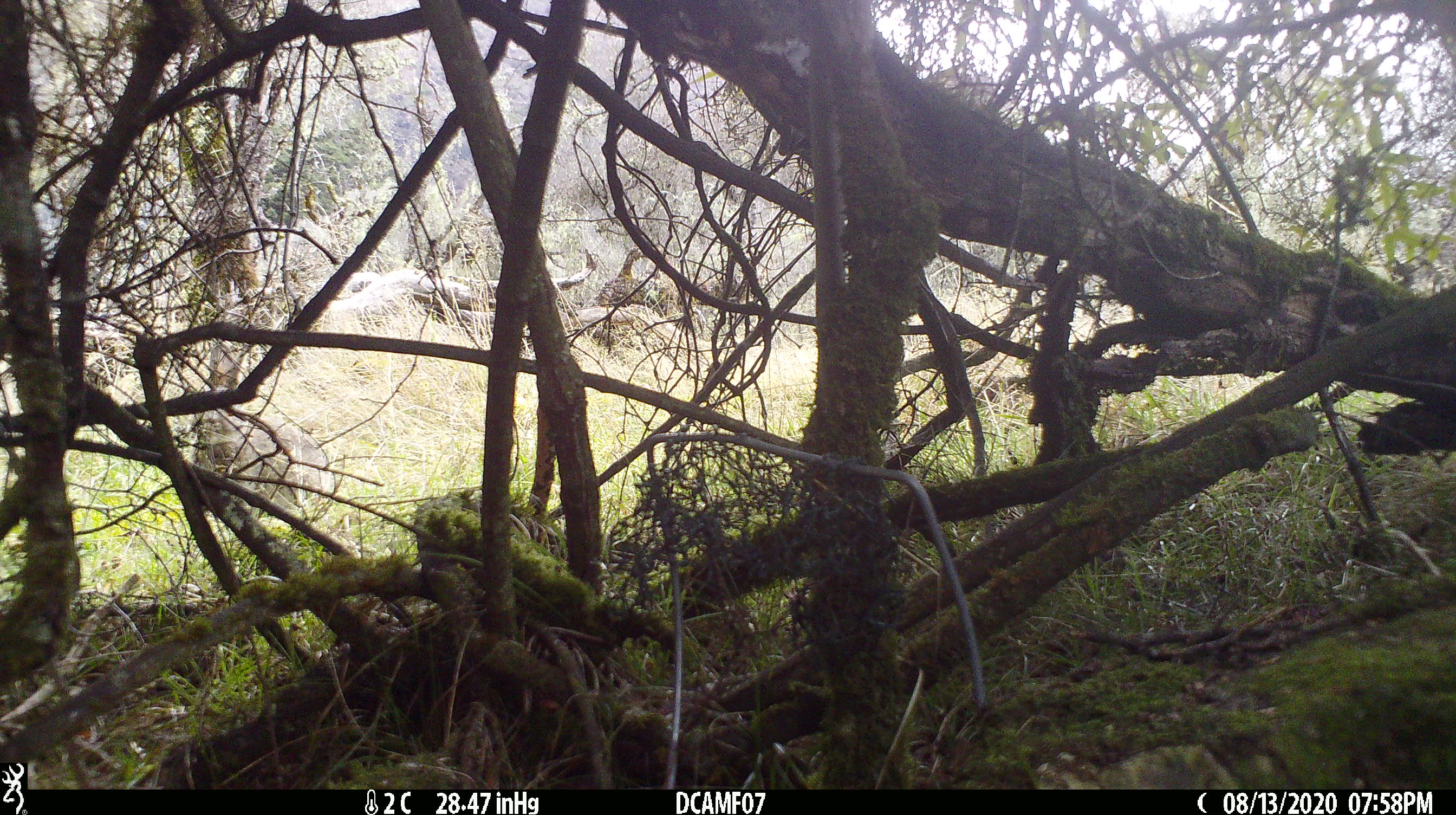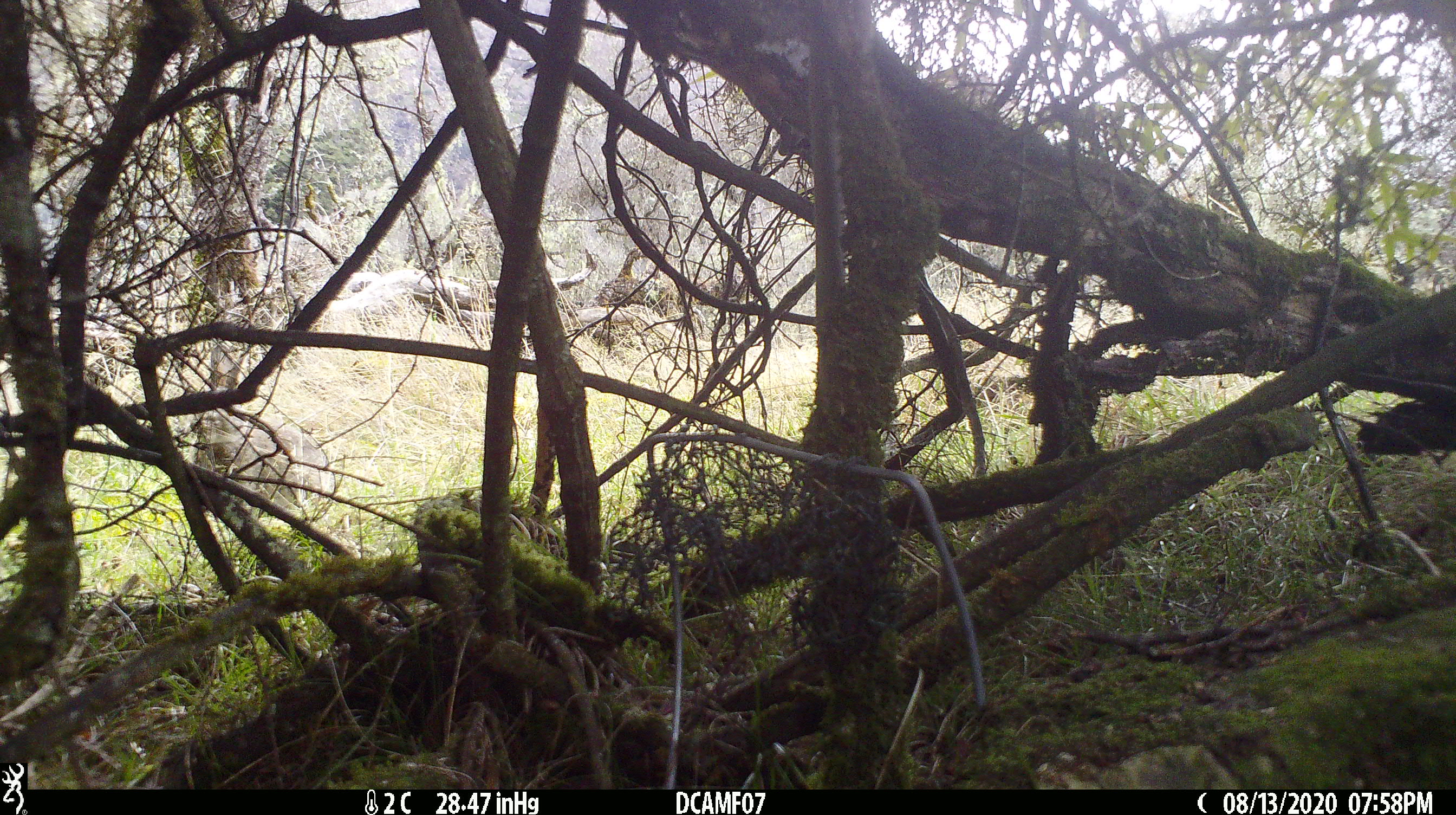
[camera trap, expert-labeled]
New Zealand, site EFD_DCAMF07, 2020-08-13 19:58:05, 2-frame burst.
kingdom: Animalia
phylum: Chordata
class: Mammalia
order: Lagomorpha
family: Leporidae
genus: Oryctolagus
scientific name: Oryctolagus cuniculus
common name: european rabbit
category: rabbit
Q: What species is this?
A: Rabbit (european rabbit) (Oryctolagus cuniculus).